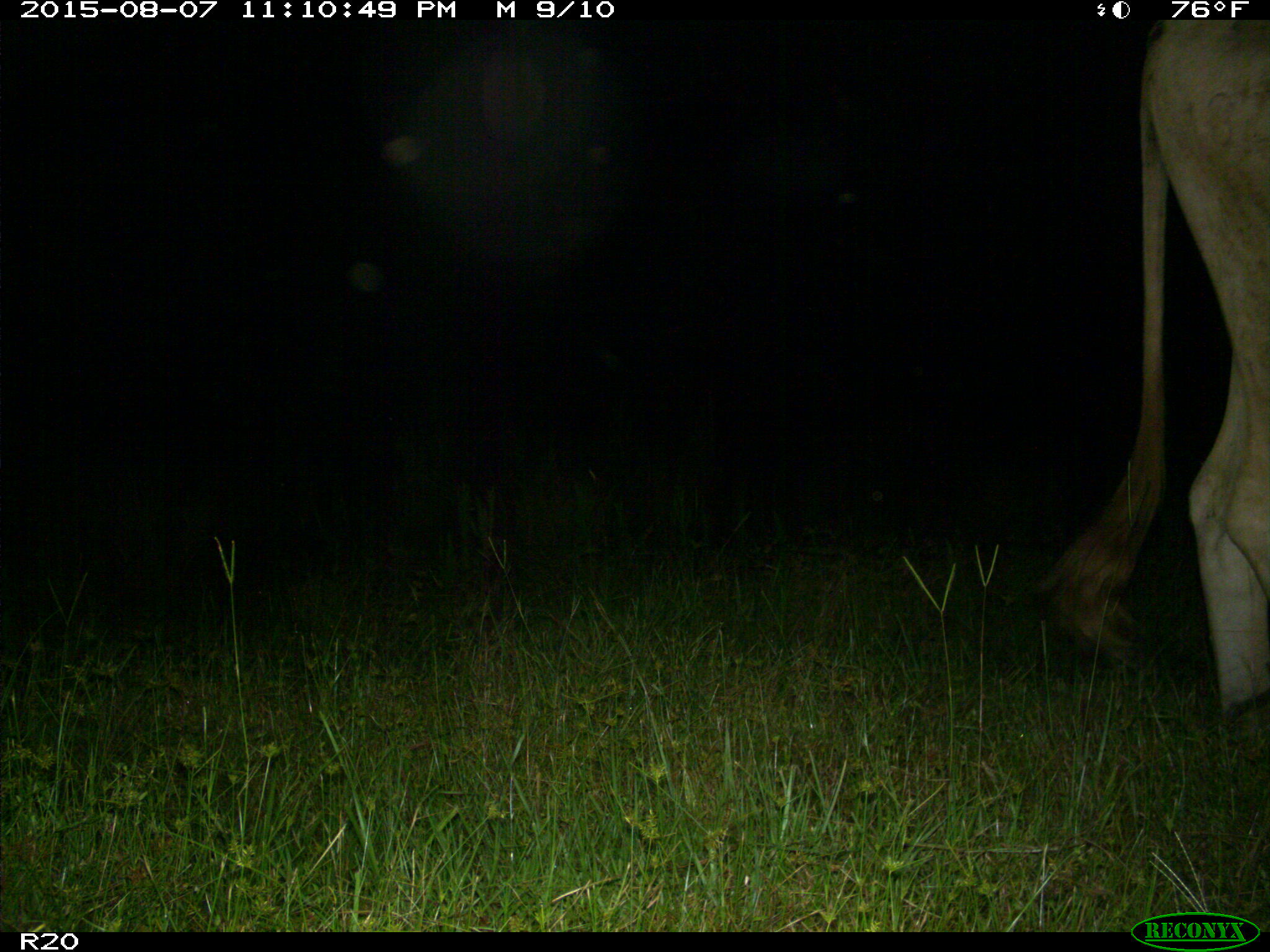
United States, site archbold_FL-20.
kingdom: Animalia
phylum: Chordata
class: Mammalia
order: Artiodactyla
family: Bovidae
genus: Bos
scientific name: Bos taurus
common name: domestic cow